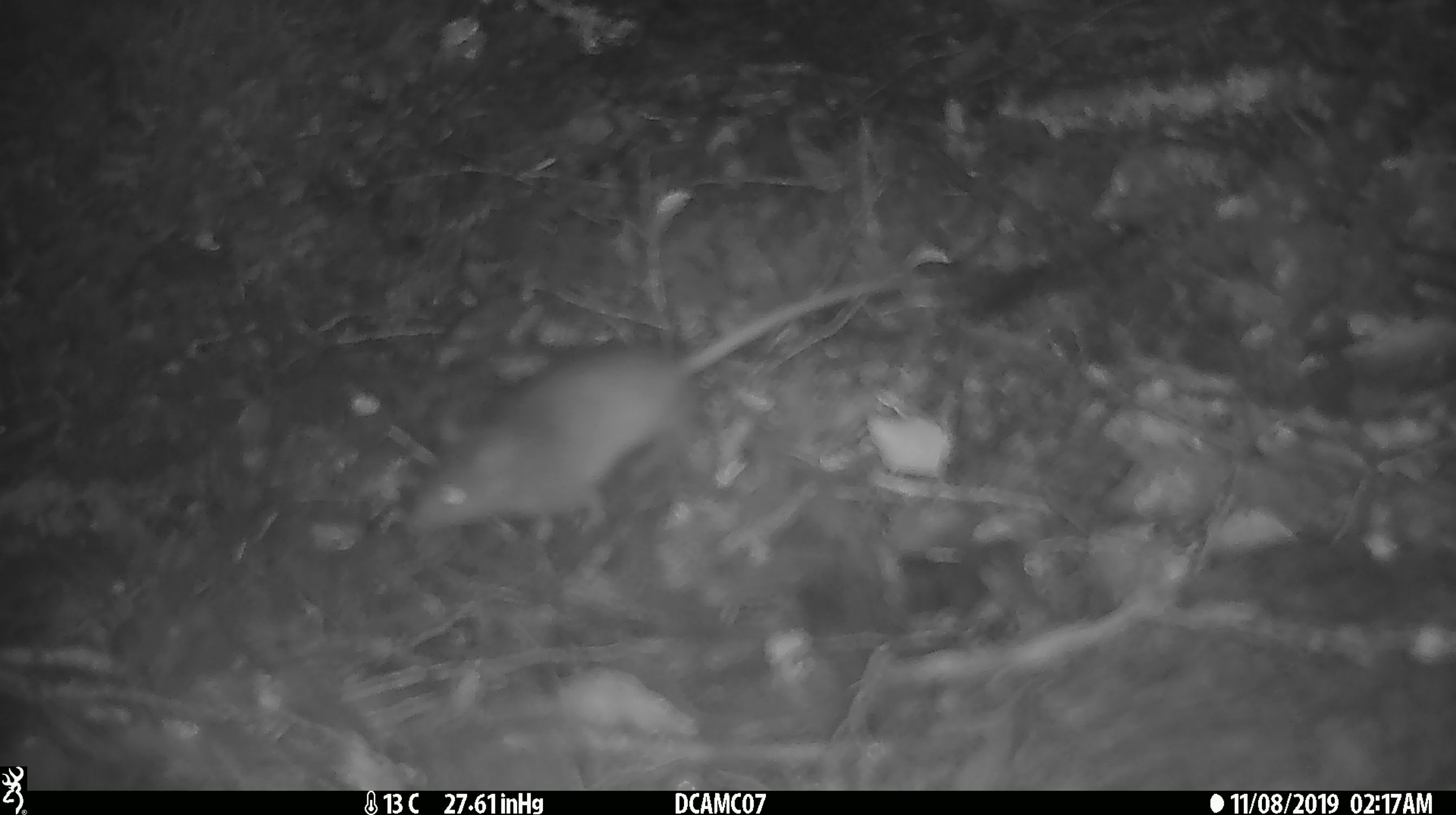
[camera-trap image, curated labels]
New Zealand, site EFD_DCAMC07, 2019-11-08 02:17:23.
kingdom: Animalia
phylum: Chordata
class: Mammalia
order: Rodentia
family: Muridae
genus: Mus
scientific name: Mus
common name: mouse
Mouse (Mus).